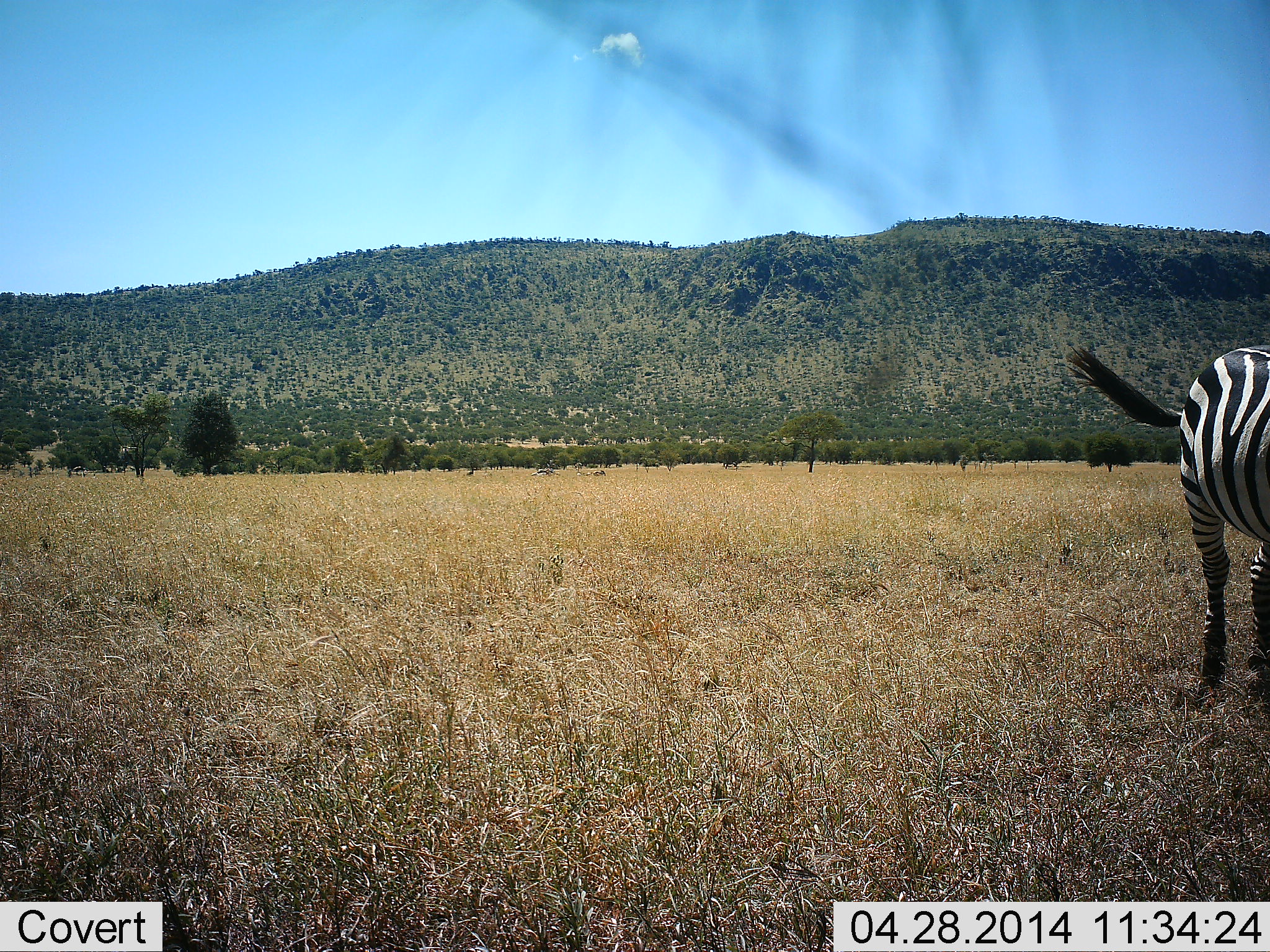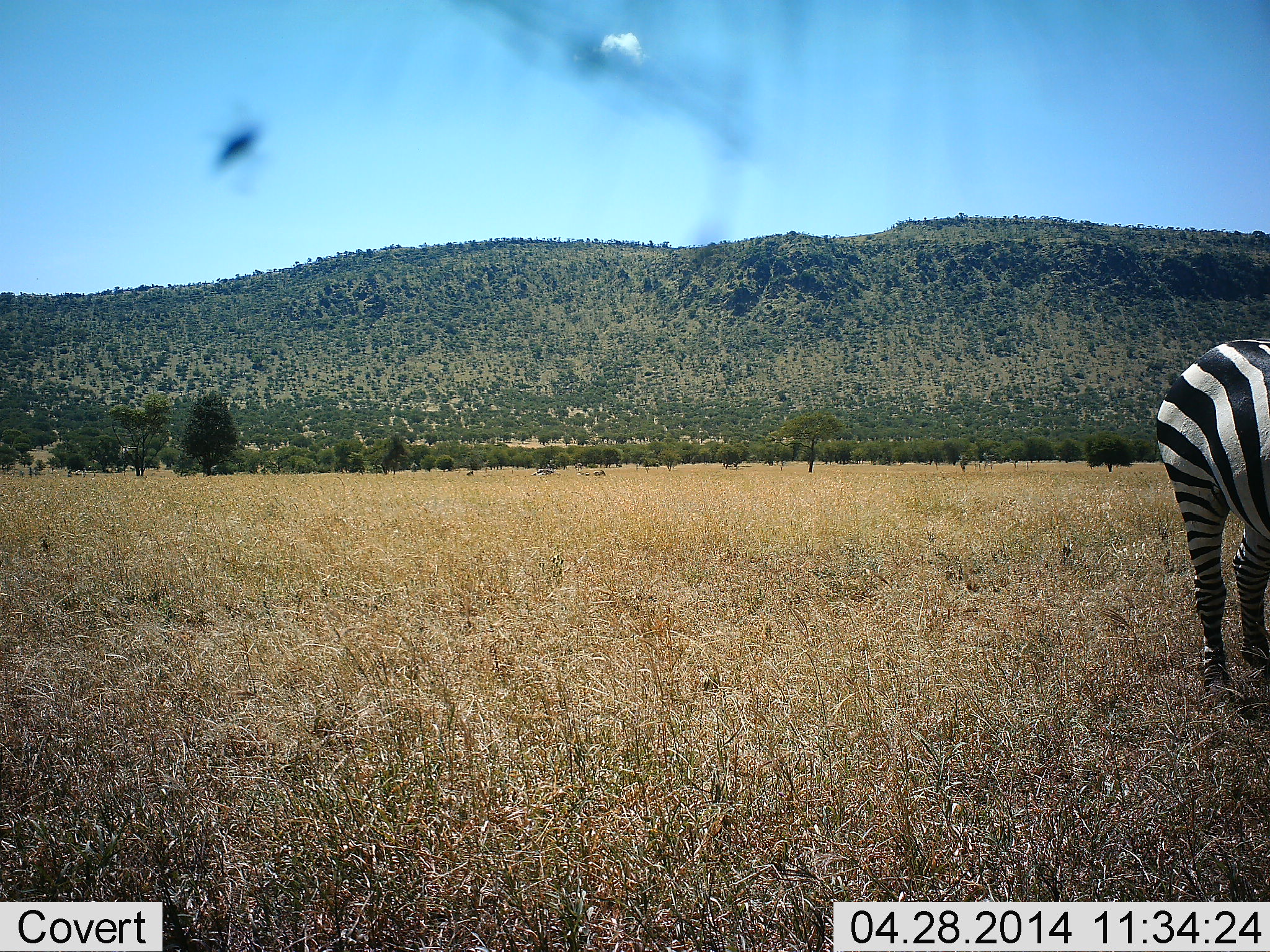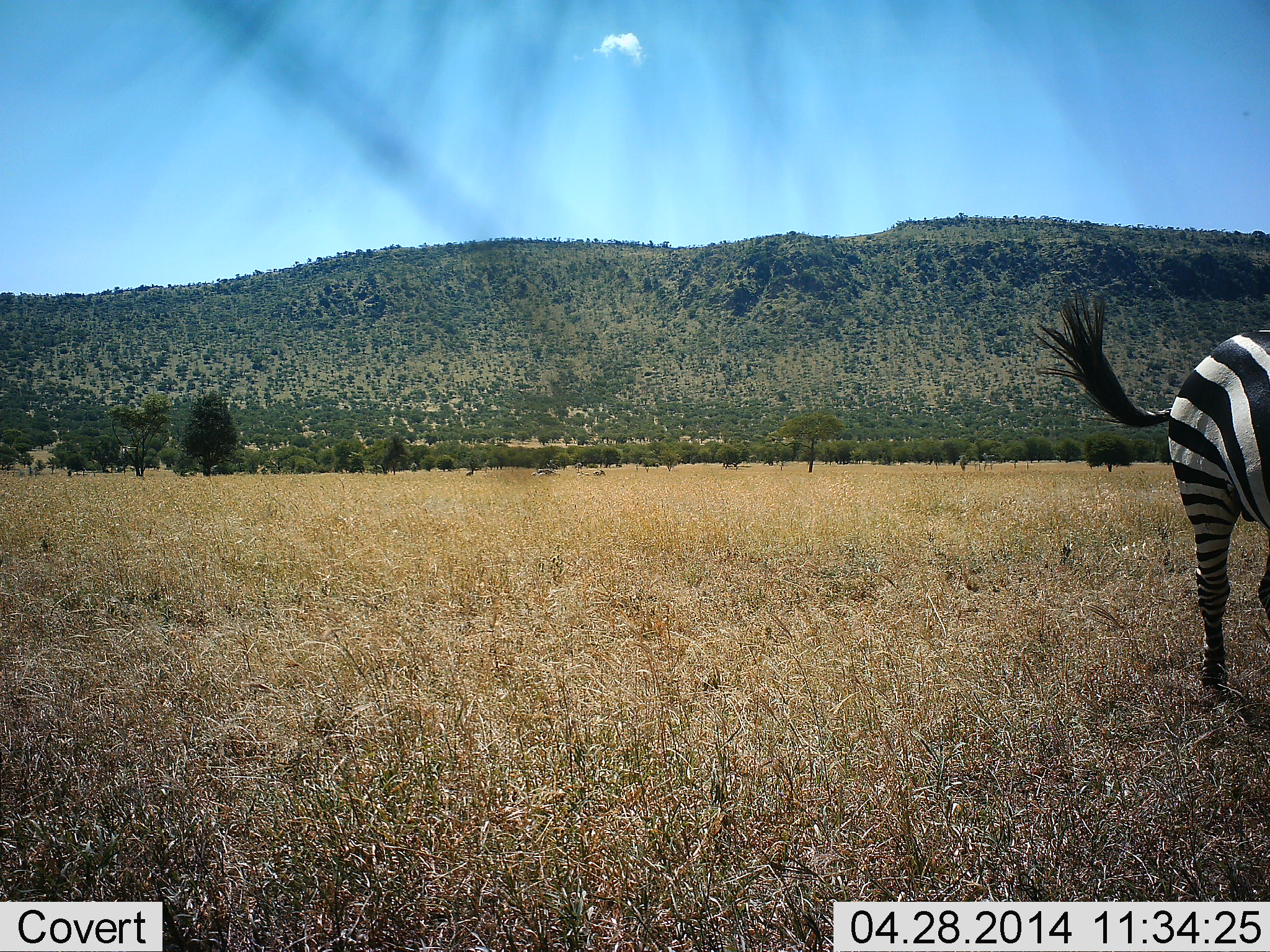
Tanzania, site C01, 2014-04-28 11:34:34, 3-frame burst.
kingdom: Animalia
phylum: Chordata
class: Mammalia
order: Perissodactyla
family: Equidae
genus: Equus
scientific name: Equus quagga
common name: plains zebra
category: zebra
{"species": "zebra (plains zebra) (Equus quagga)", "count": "1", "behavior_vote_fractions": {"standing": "67%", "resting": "0%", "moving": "13%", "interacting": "0%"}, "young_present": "0%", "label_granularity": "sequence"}